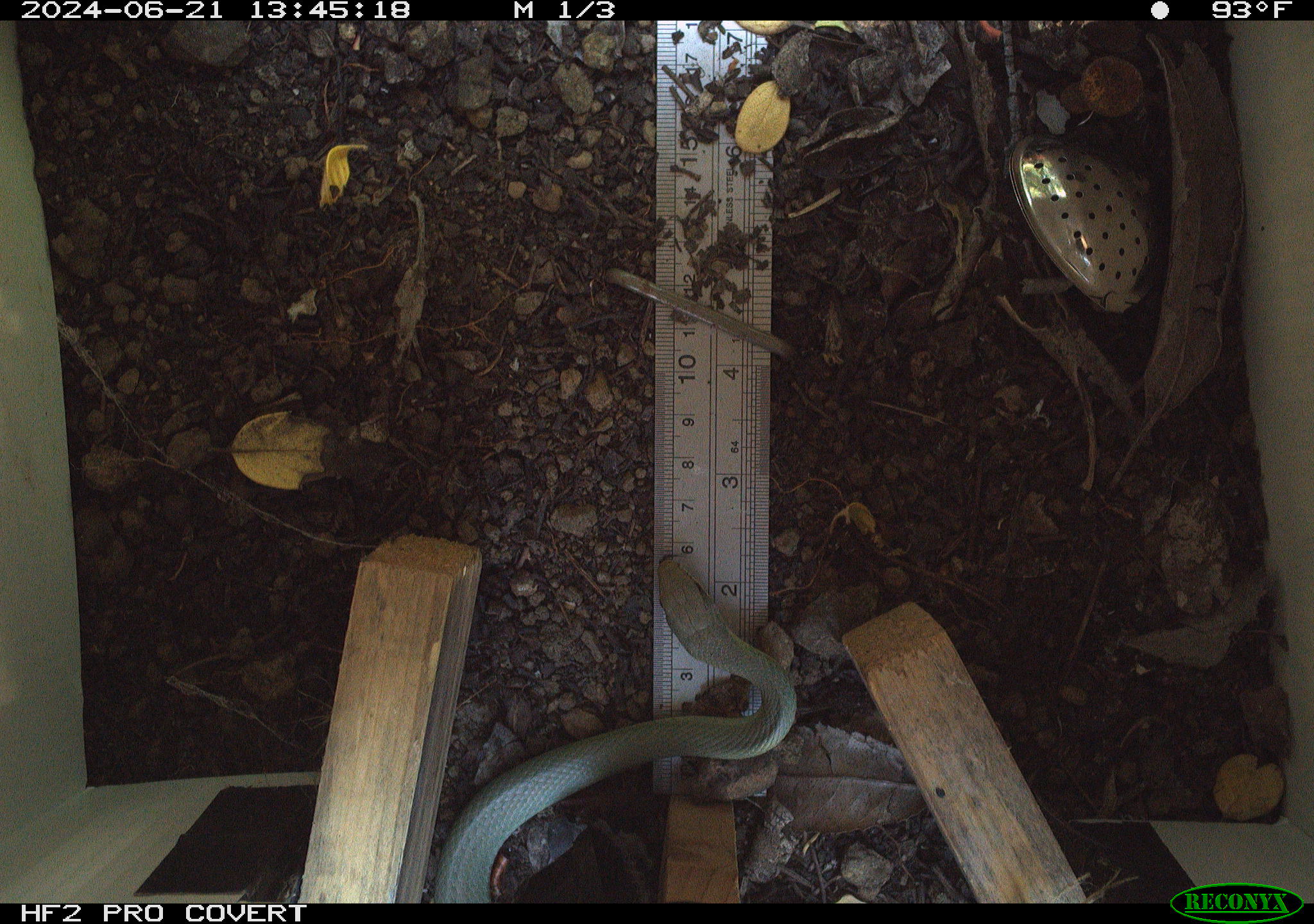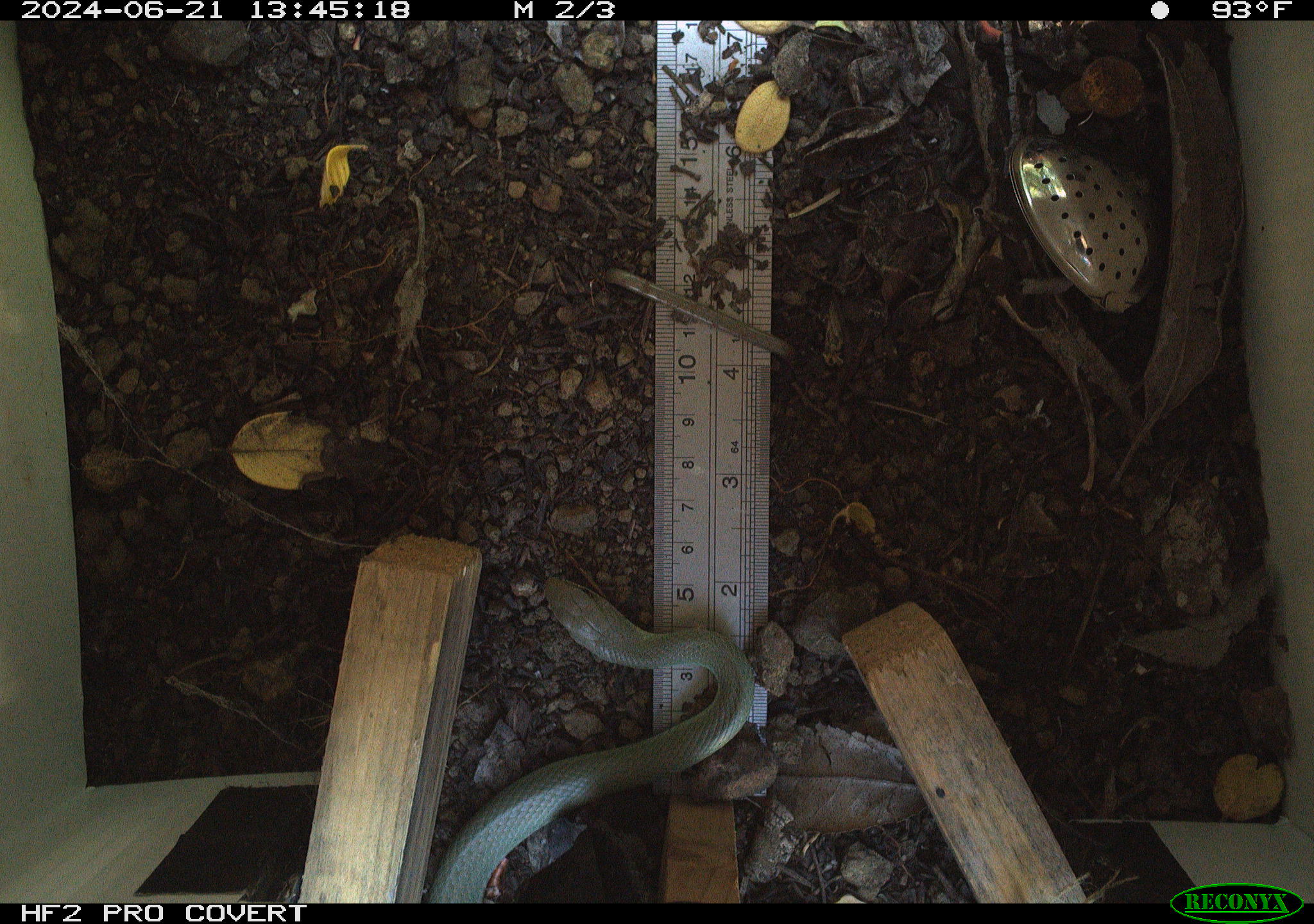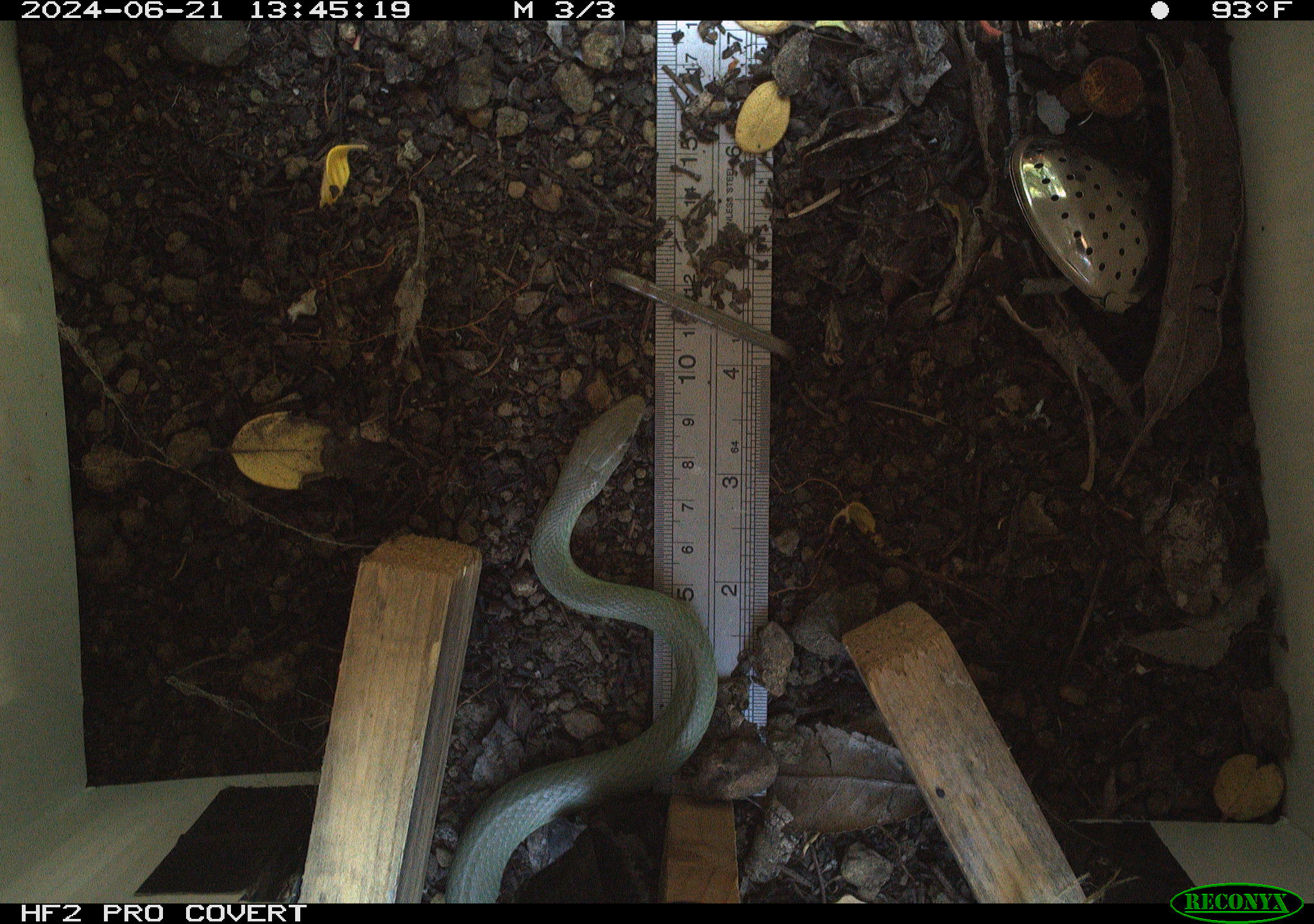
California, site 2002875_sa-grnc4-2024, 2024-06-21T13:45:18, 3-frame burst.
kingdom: Animalia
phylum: Chordata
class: Reptilia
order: Squamata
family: Colubridae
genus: Coluber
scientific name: Coluber constrictor mormon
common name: western yellow-bellied racer